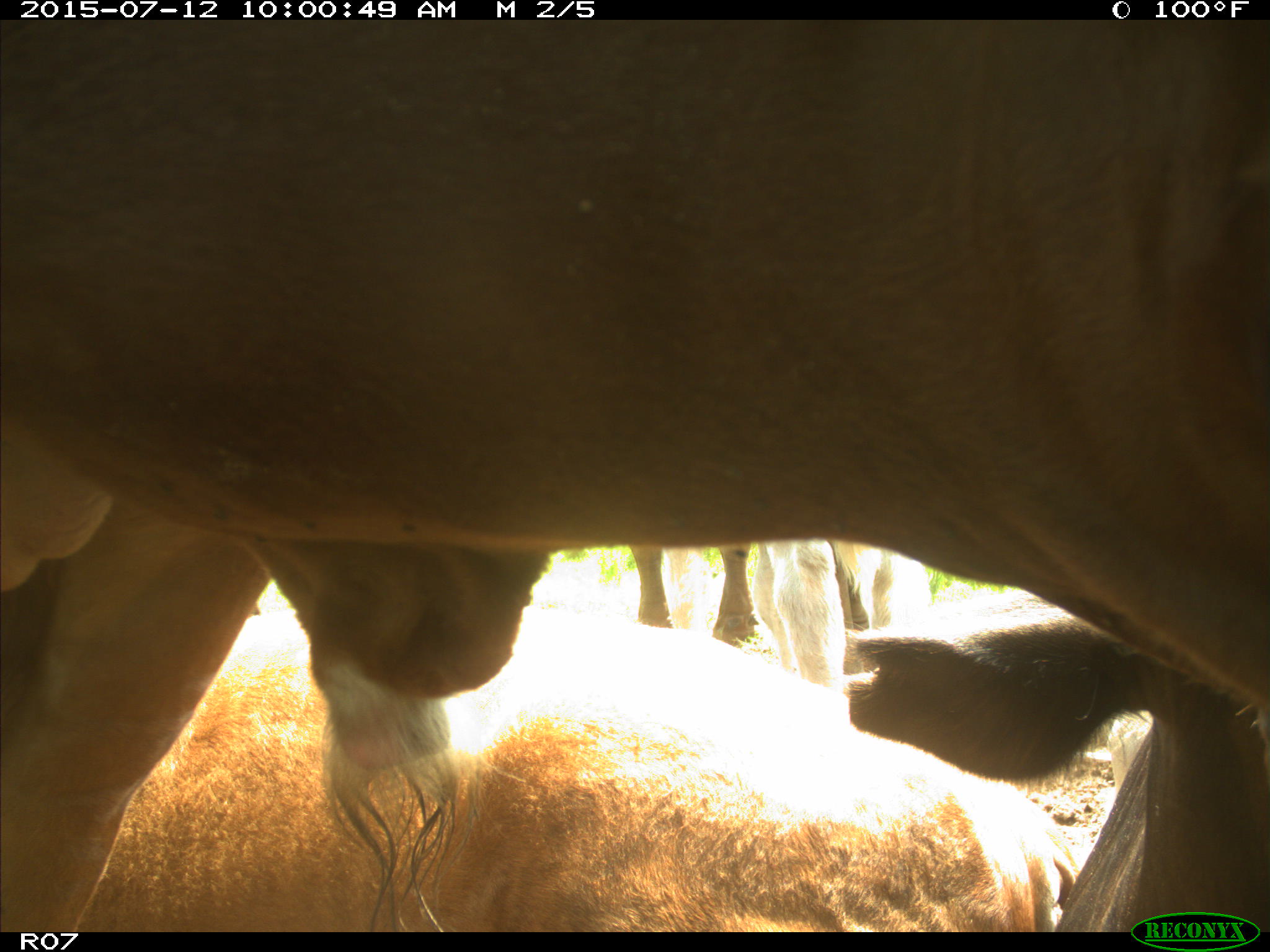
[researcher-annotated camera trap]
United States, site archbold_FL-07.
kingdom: Animalia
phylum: Chordata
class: Mammalia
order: Artiodactyla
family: Bovidae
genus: Bos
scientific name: Bos taurus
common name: domestic cow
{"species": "Bos taurus (domestic cow)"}